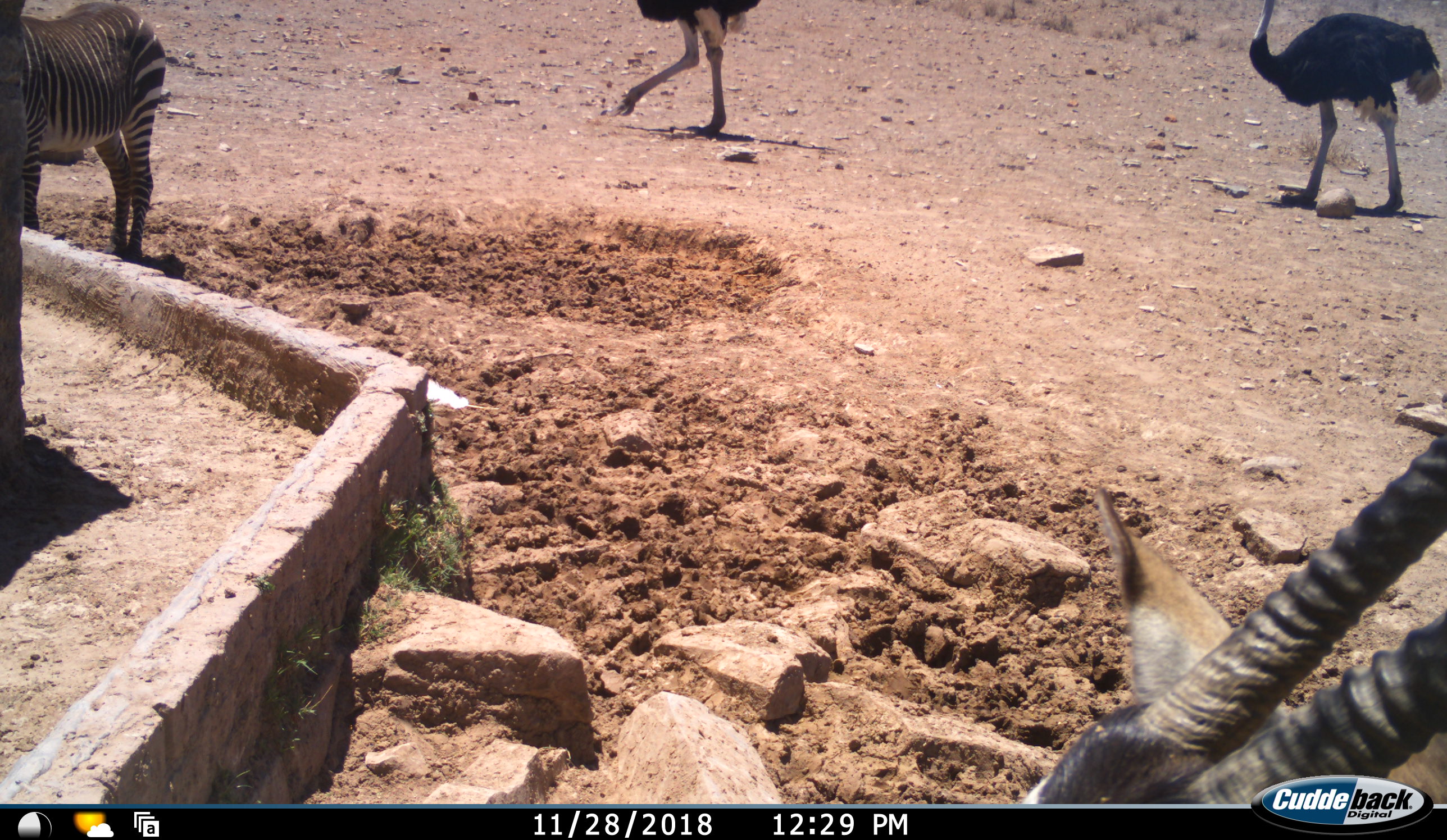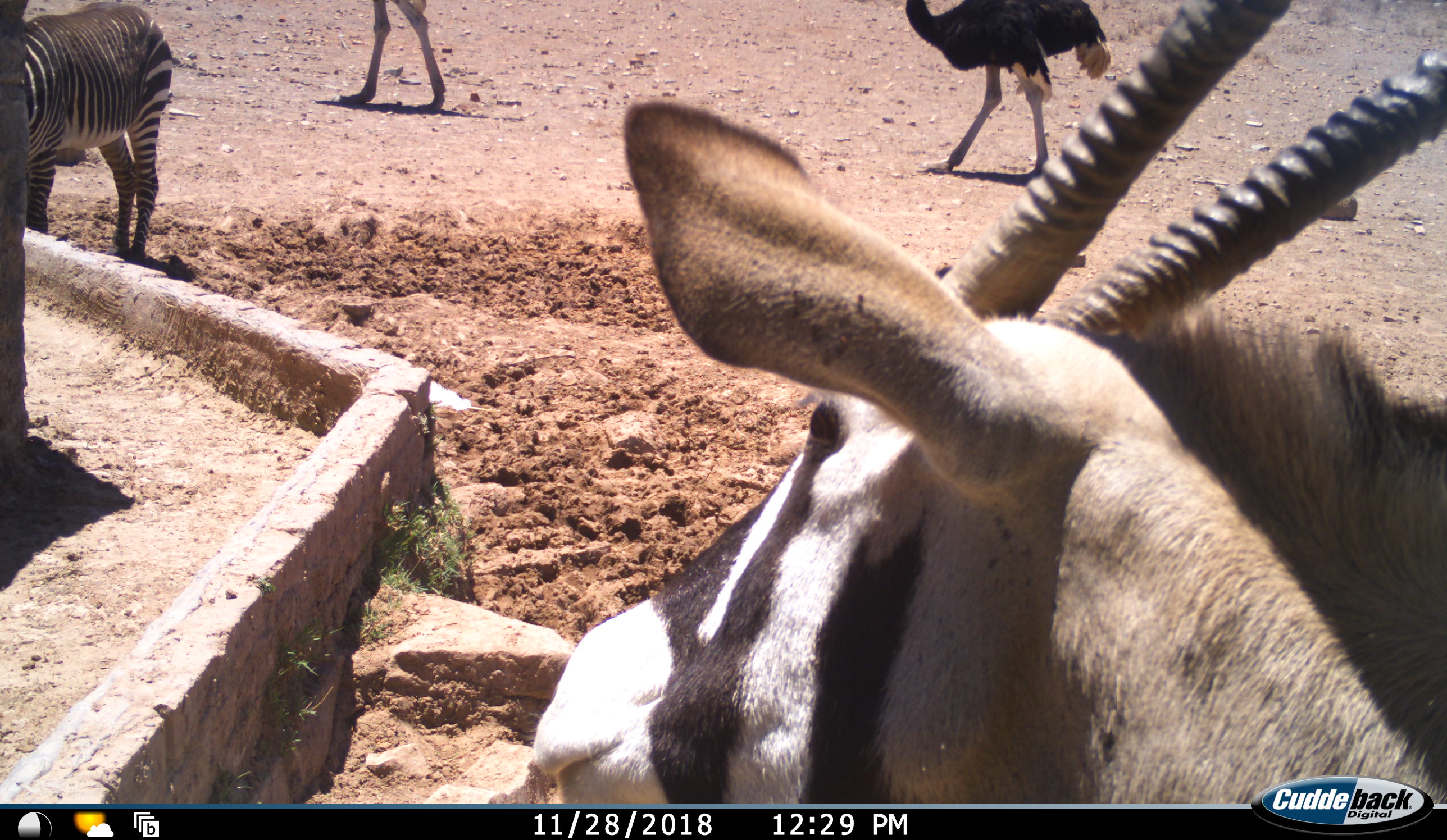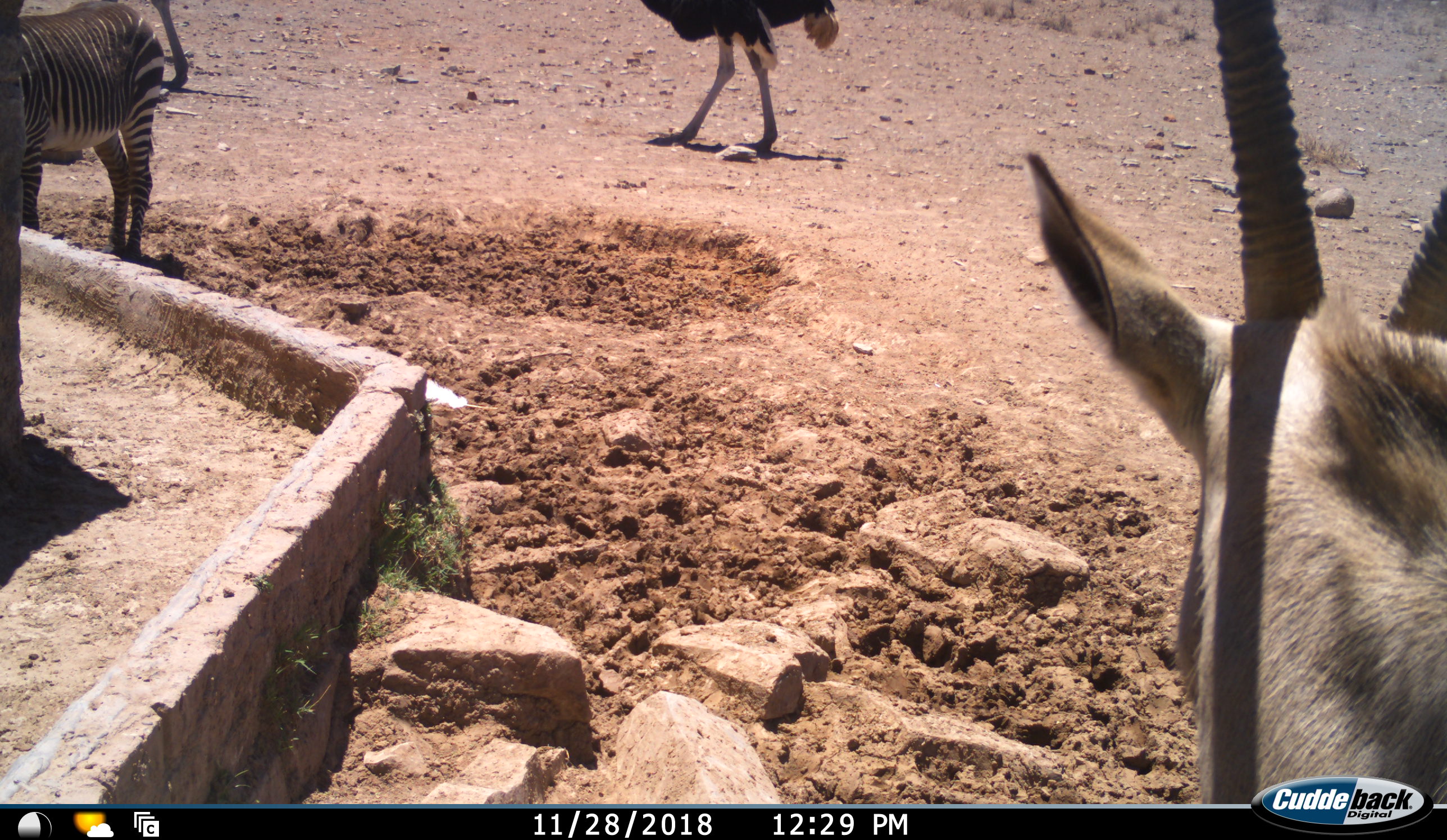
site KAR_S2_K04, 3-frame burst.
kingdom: Animalia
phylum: Chordata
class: Mammalia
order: Artiodactyla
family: Bovidae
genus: Oryx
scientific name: Oryx gazella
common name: gemsbok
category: oryx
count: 1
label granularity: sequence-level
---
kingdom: Animalia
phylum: Chordata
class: Aves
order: Struthioniformes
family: Struthionidae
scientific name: Struthionidae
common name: ostrich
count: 2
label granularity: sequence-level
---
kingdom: Animalia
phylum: Chordata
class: Mammalia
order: Perissodactyla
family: Equidae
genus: Equus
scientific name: Equus zebra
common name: mountain zebra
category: zebramountain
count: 1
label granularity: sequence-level